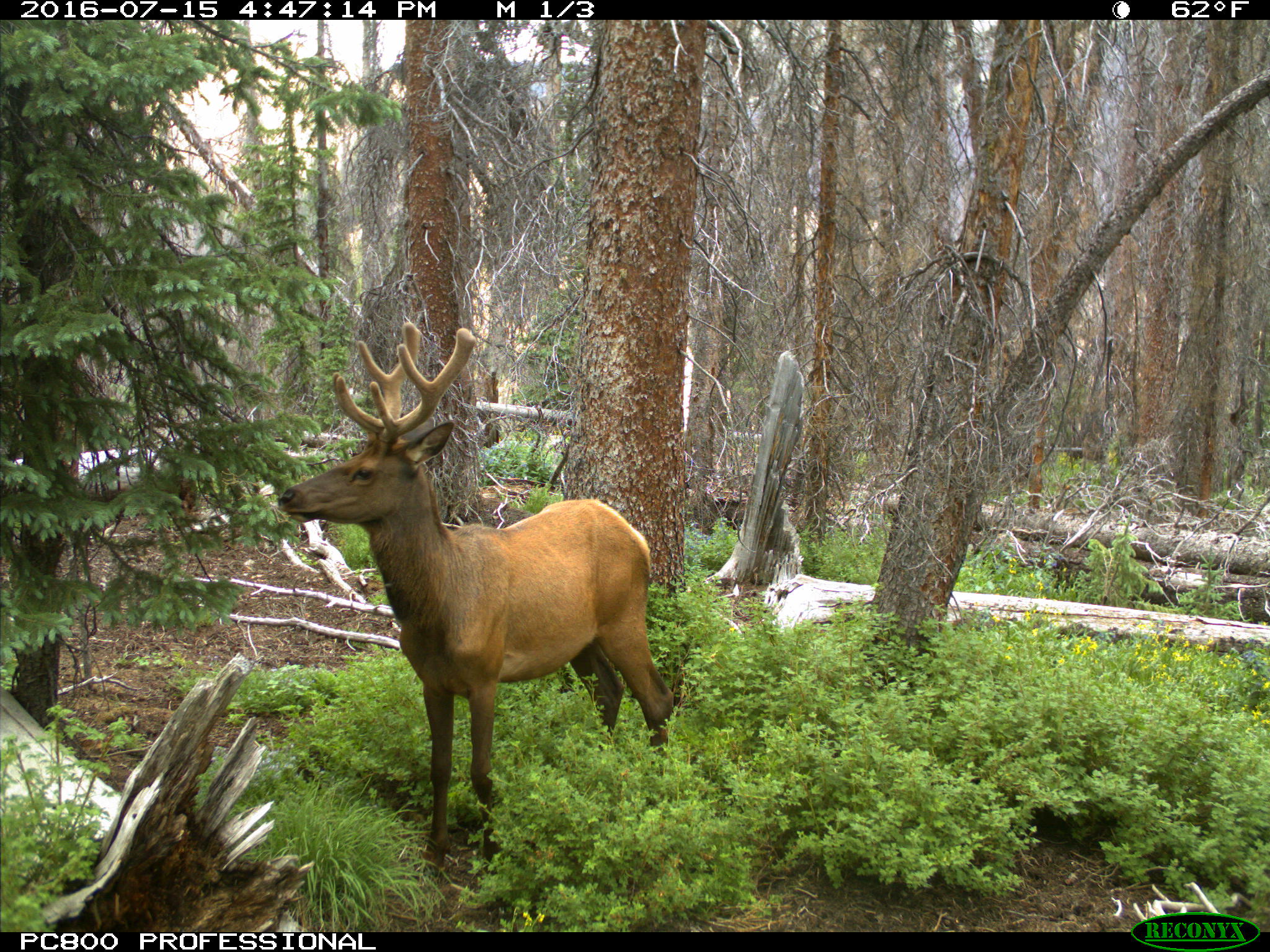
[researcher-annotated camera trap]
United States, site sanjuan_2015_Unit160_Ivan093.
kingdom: Animalia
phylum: Chordata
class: Mammalia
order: Artiodactyla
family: Cervidae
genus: Cervus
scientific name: Cervus elaphus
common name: red deer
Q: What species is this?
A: Cervus elaphus (red deer).